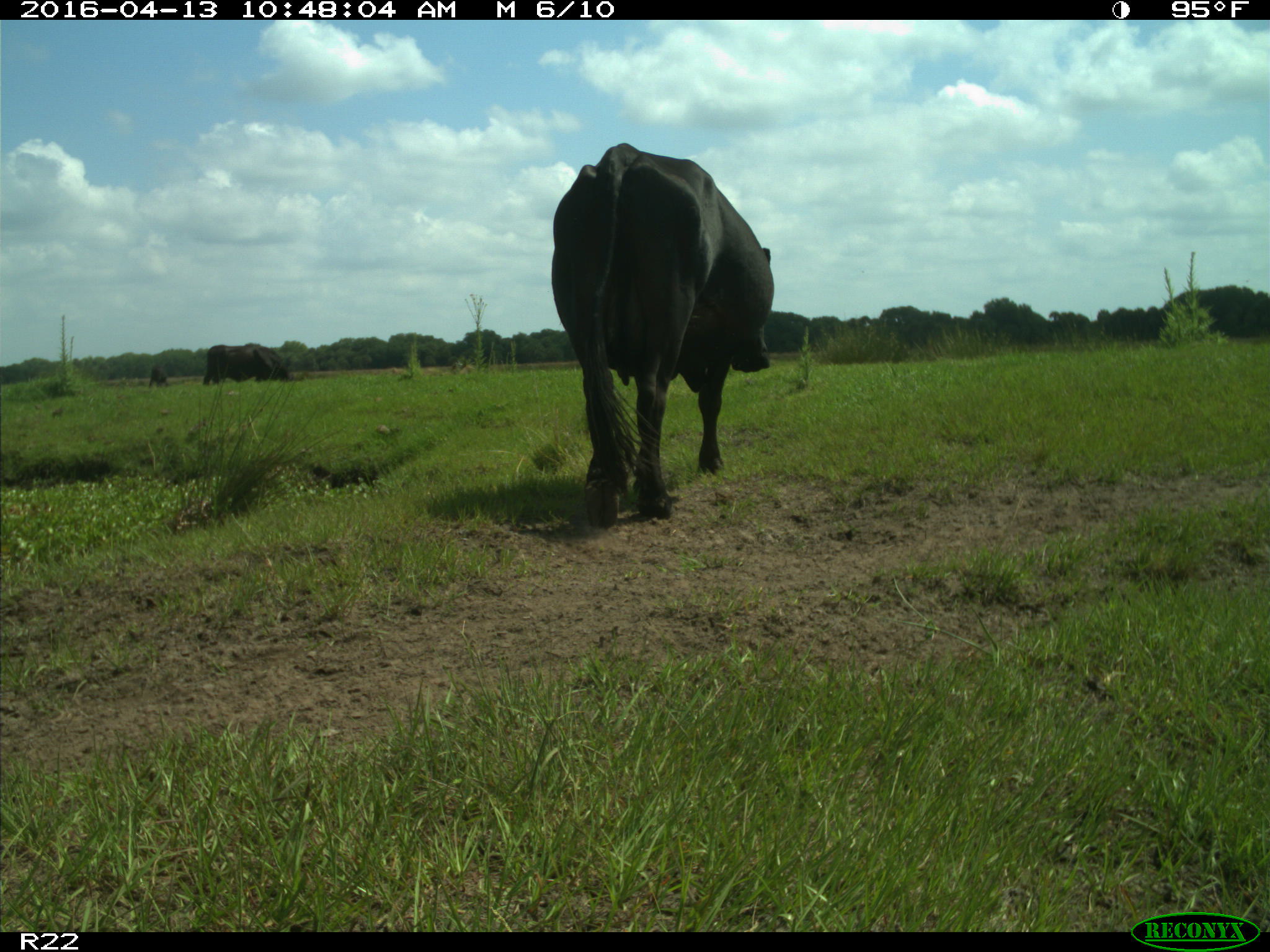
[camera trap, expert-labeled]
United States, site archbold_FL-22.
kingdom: Animalia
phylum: Chordata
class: Mammalia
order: Artiodactyla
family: Bovidae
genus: Bos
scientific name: Bos taurus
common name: domestic cow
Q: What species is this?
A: Bos taurus (domestic cow).